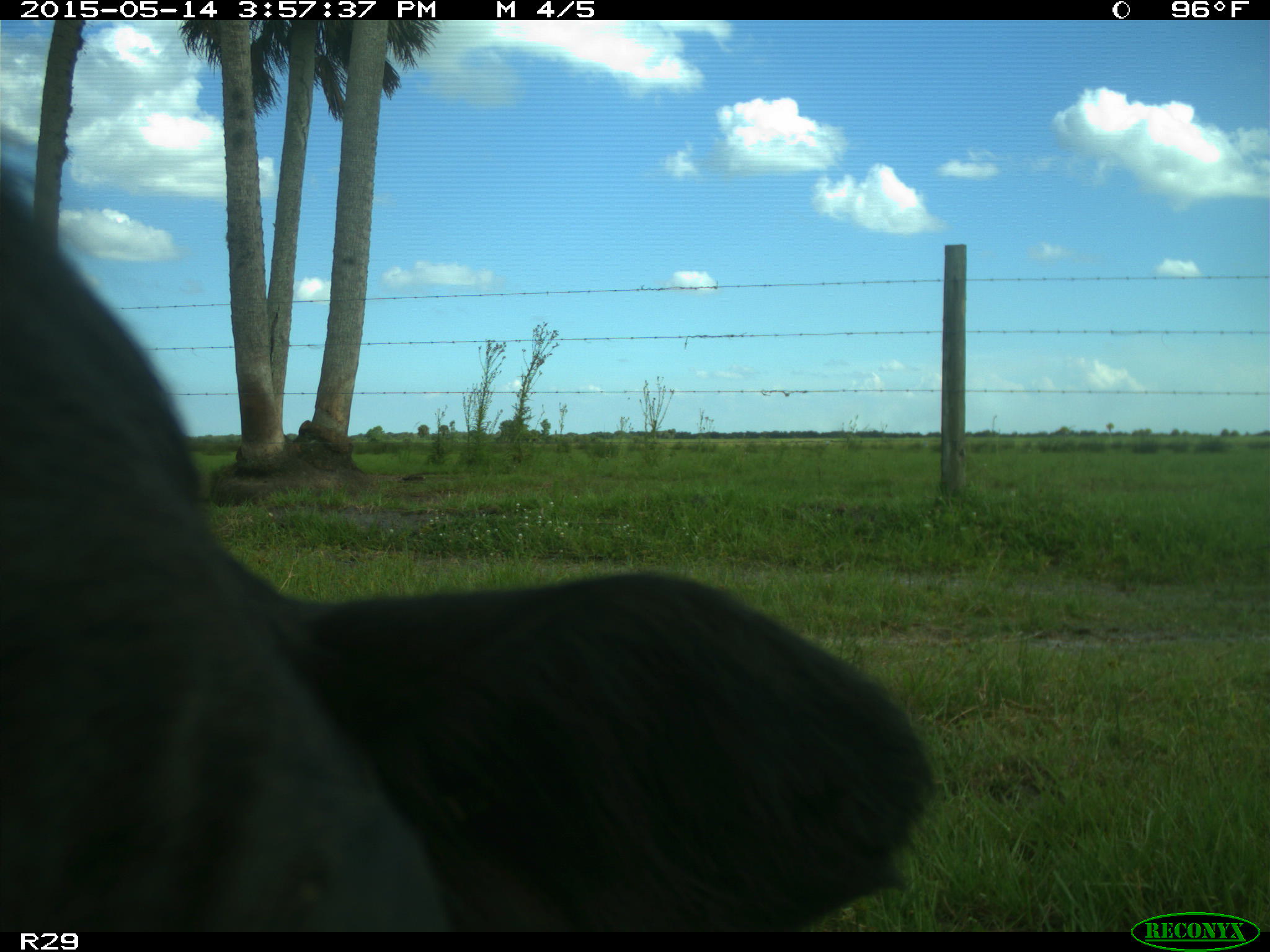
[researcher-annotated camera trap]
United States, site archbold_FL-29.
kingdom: Animalia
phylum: Chordata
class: Mammalia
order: Artiodactyla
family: Bovidae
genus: Bos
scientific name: Bos taurus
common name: domestic cow